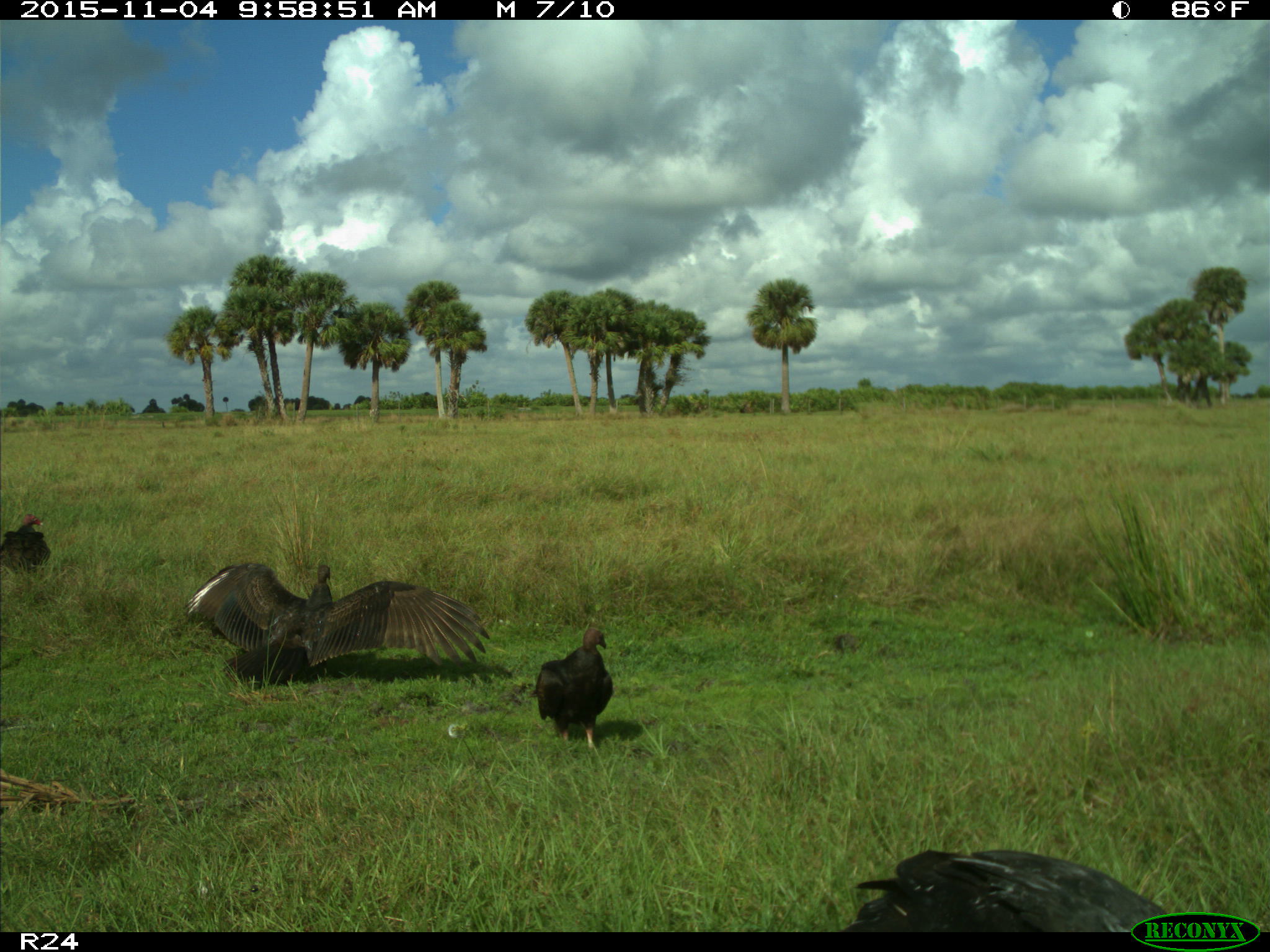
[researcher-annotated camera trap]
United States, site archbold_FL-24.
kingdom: Animalia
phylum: Chordata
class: Aves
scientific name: Aves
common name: birds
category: unidentified bird